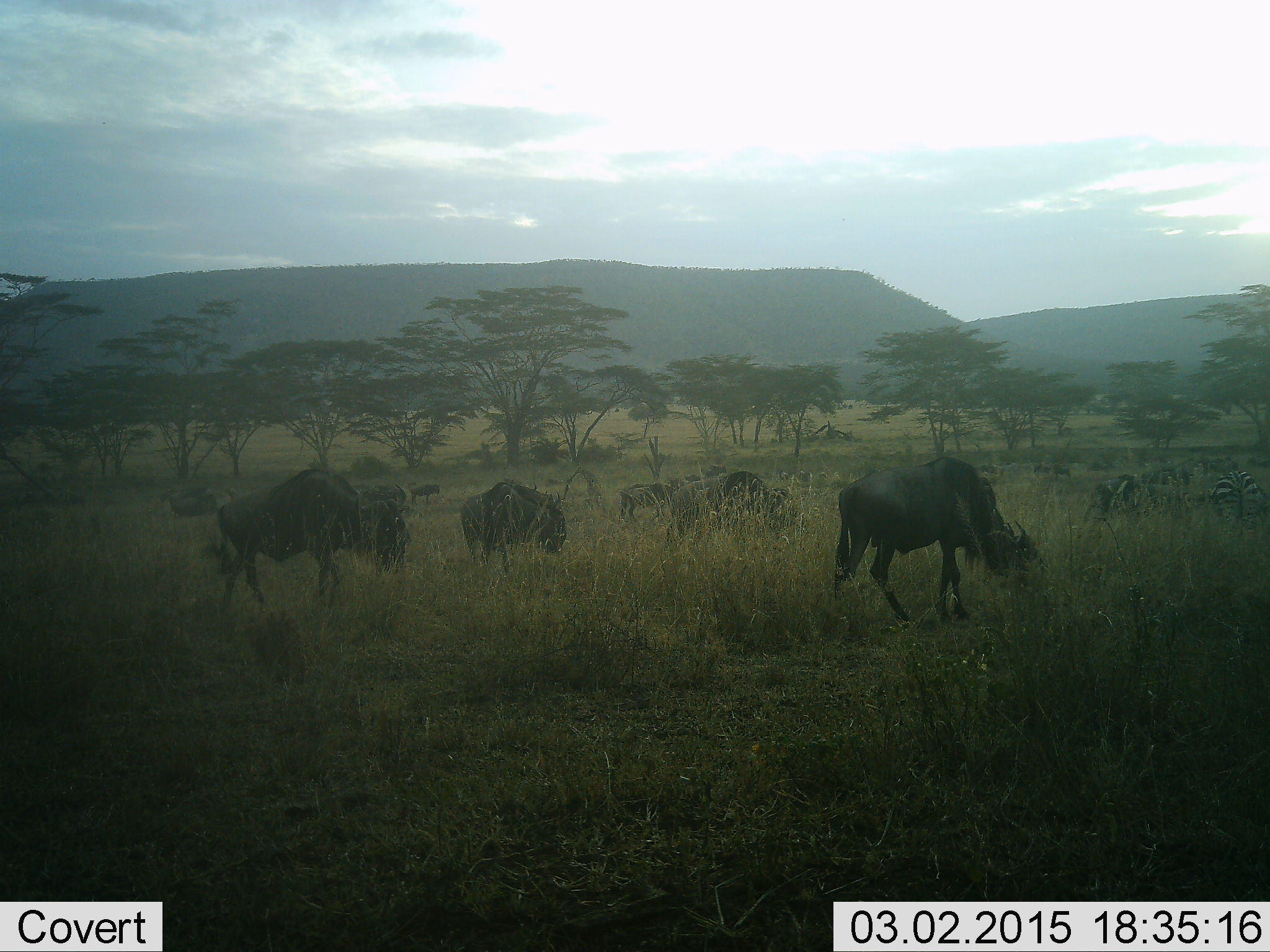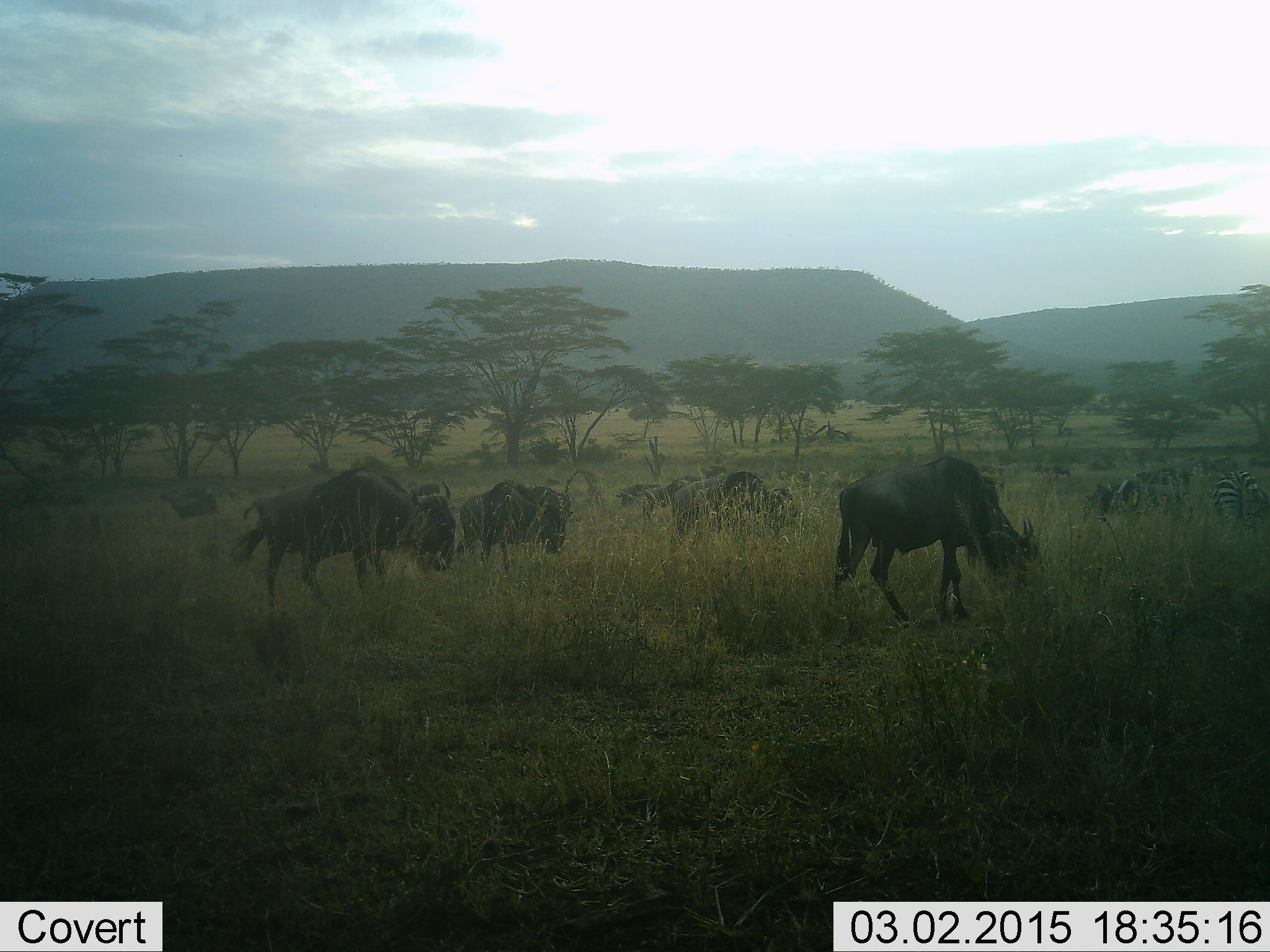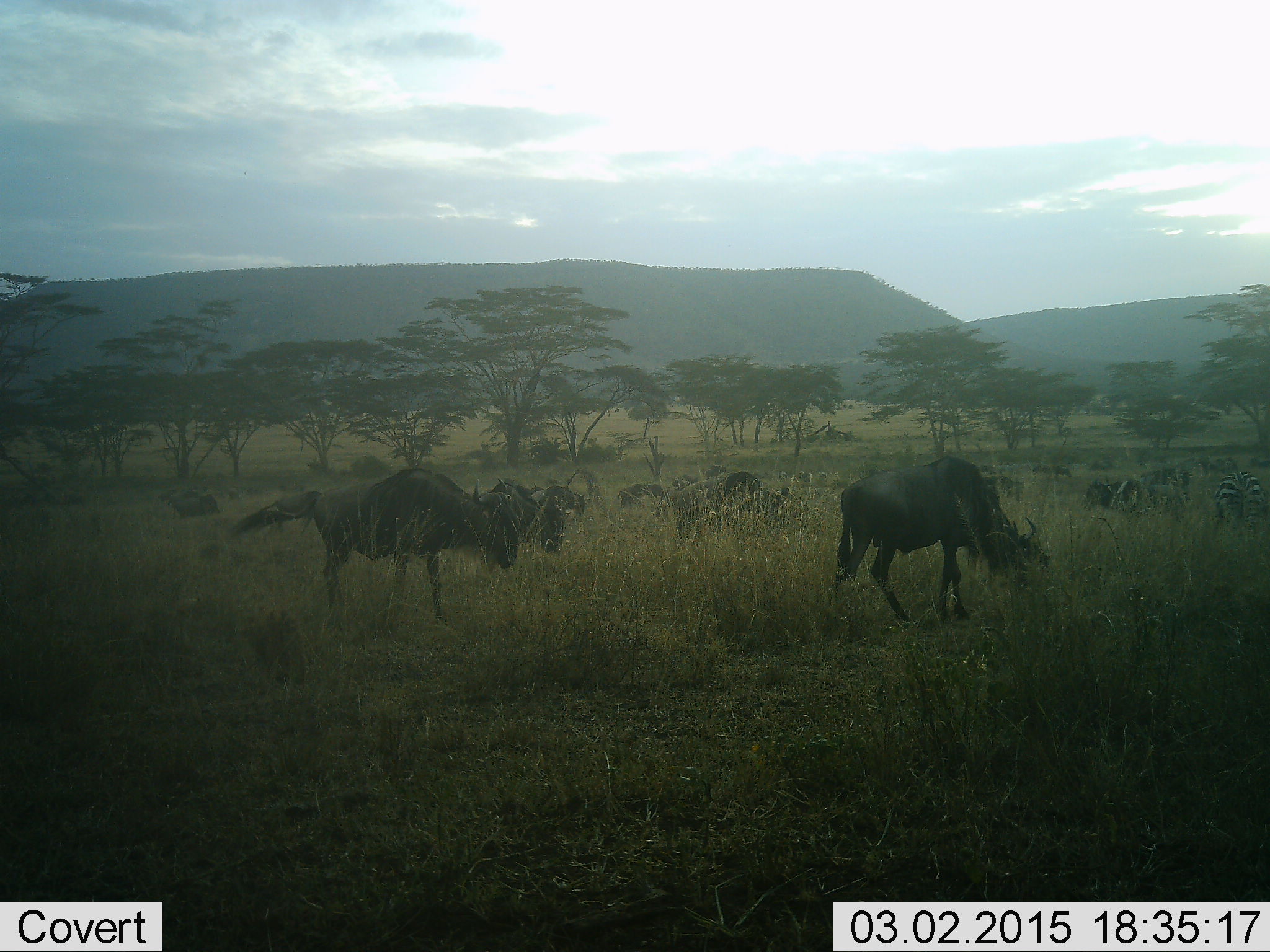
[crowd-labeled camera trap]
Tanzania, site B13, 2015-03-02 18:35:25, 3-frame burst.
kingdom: Animalia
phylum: Chordata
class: Mammalia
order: Artiodactyla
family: Bovidae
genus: Connochaetes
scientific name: Connochaetes taurinus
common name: blue wildebeest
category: wildebeest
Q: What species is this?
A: Wildebeest (blue wildebeest) (Connochaetes taurinus).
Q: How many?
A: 7.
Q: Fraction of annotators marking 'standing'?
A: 28%.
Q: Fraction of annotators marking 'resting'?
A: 0%.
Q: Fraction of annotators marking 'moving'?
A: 61%.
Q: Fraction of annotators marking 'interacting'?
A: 0%.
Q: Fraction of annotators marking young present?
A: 0%.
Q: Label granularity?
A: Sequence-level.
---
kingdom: Animalia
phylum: Chordata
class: Mammalia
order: Perissodactyla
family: Equidae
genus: Equus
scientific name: Equus quagga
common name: plains zebra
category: zebra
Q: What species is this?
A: Zebra (plains zebra) (Equus quagga).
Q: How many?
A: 2.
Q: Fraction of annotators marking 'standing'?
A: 30%.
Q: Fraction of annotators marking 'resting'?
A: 0%.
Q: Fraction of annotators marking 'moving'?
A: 20%.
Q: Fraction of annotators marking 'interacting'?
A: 0%.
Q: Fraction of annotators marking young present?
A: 0%.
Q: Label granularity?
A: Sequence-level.